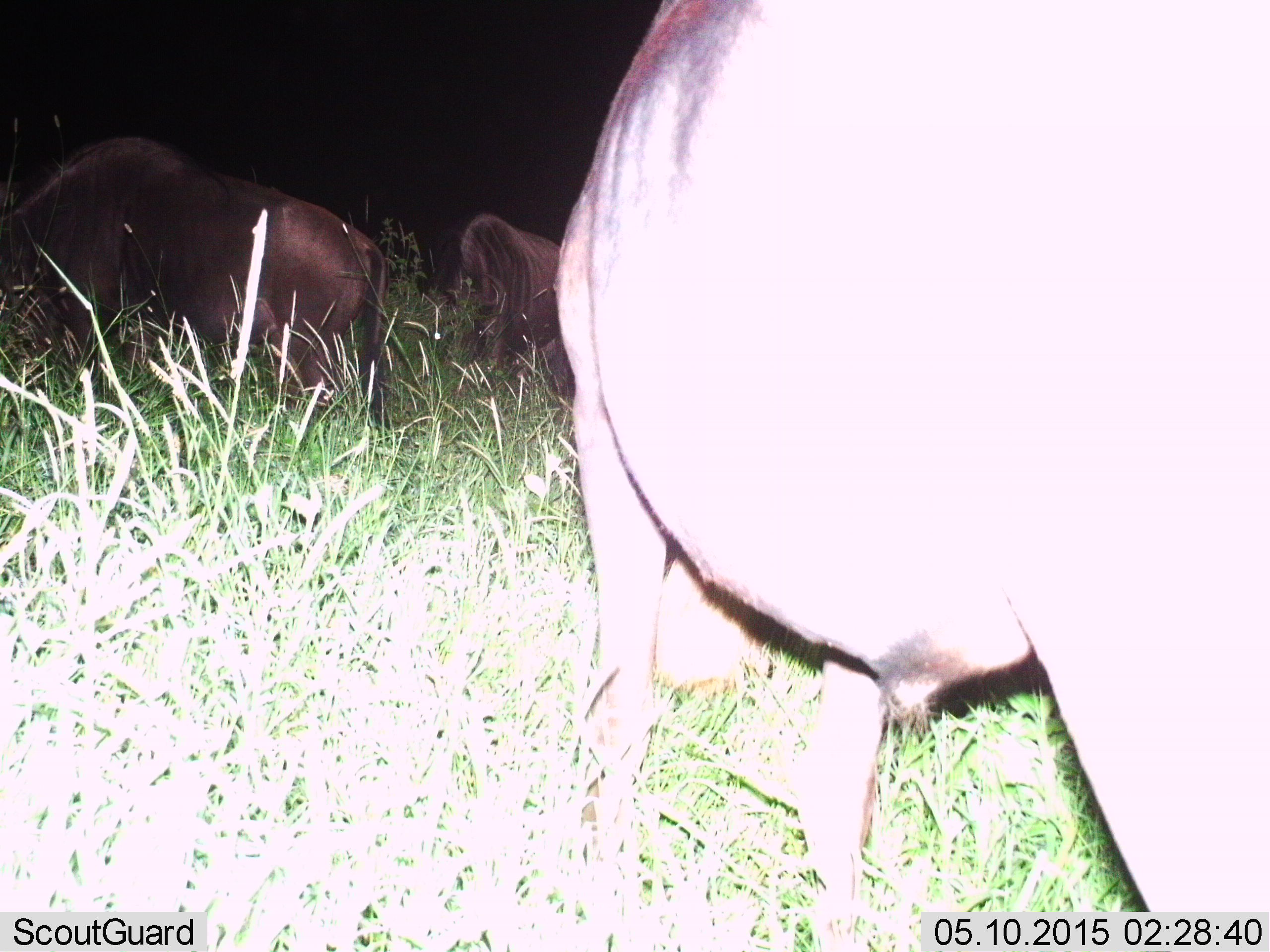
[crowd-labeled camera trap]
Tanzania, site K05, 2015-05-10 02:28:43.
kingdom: Animalia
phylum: Chordata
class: Mammalia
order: Artiodactyla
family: Bovidae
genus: Connochaetes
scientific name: Connochaetes taurinus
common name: blue wildebeest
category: wildebeest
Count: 3.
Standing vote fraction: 70%.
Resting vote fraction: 20%.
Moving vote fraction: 20%.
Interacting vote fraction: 0%.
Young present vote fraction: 0%.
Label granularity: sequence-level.